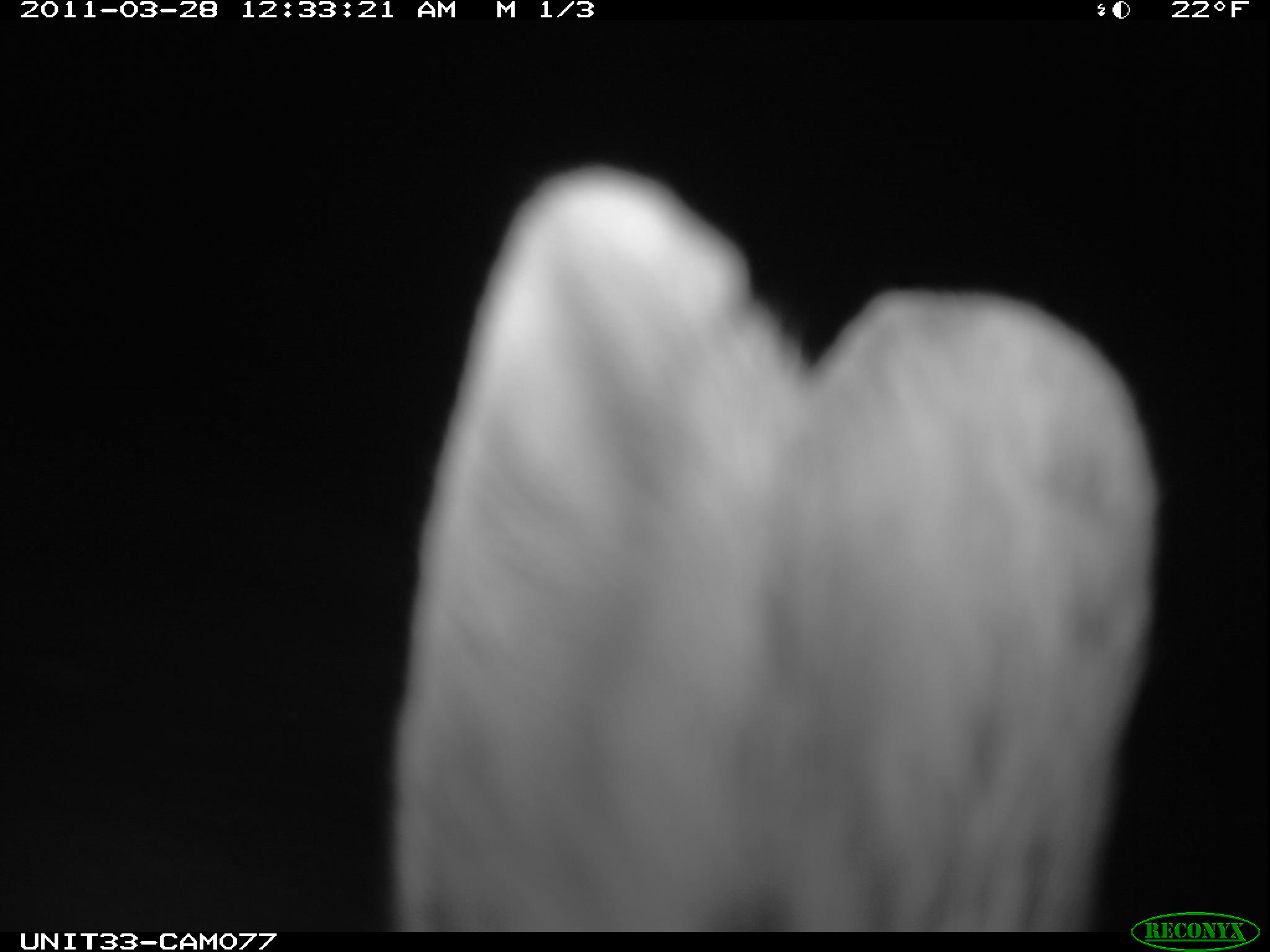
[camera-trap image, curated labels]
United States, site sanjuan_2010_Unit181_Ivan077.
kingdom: Animalia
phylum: Chordata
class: Mammalia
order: Lagomorpha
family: Leporidae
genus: Lepus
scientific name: Lepus americanus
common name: snowshoe hare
Lepus americanus (snowshoe hare).